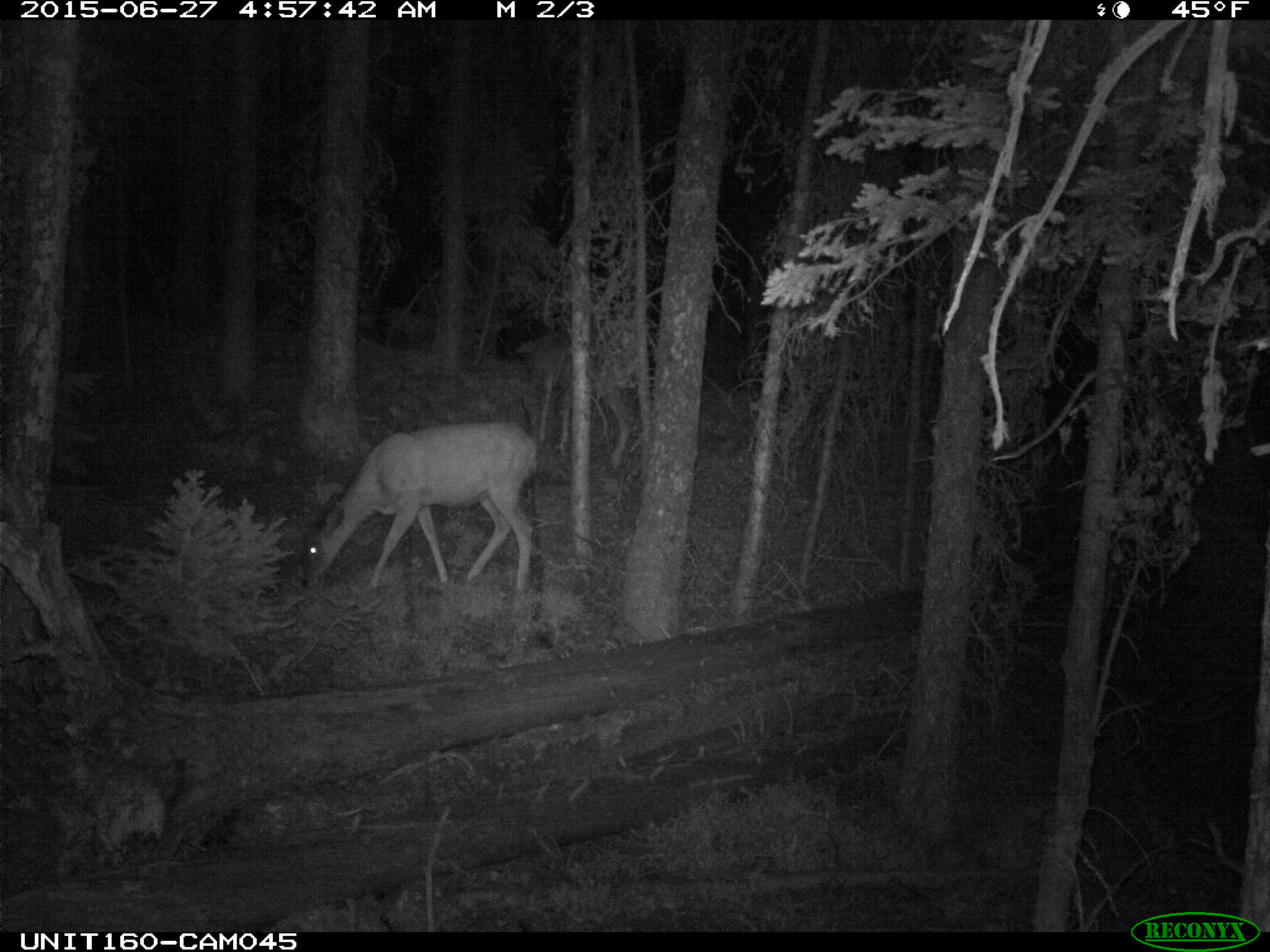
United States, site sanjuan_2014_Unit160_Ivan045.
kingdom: Animalia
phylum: Chordata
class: Mammalia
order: Artiodactyla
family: Cervidae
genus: Odocoileus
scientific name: Odocoileus hemionus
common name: mule deer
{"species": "Odocoileus hemionus (mule deer)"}